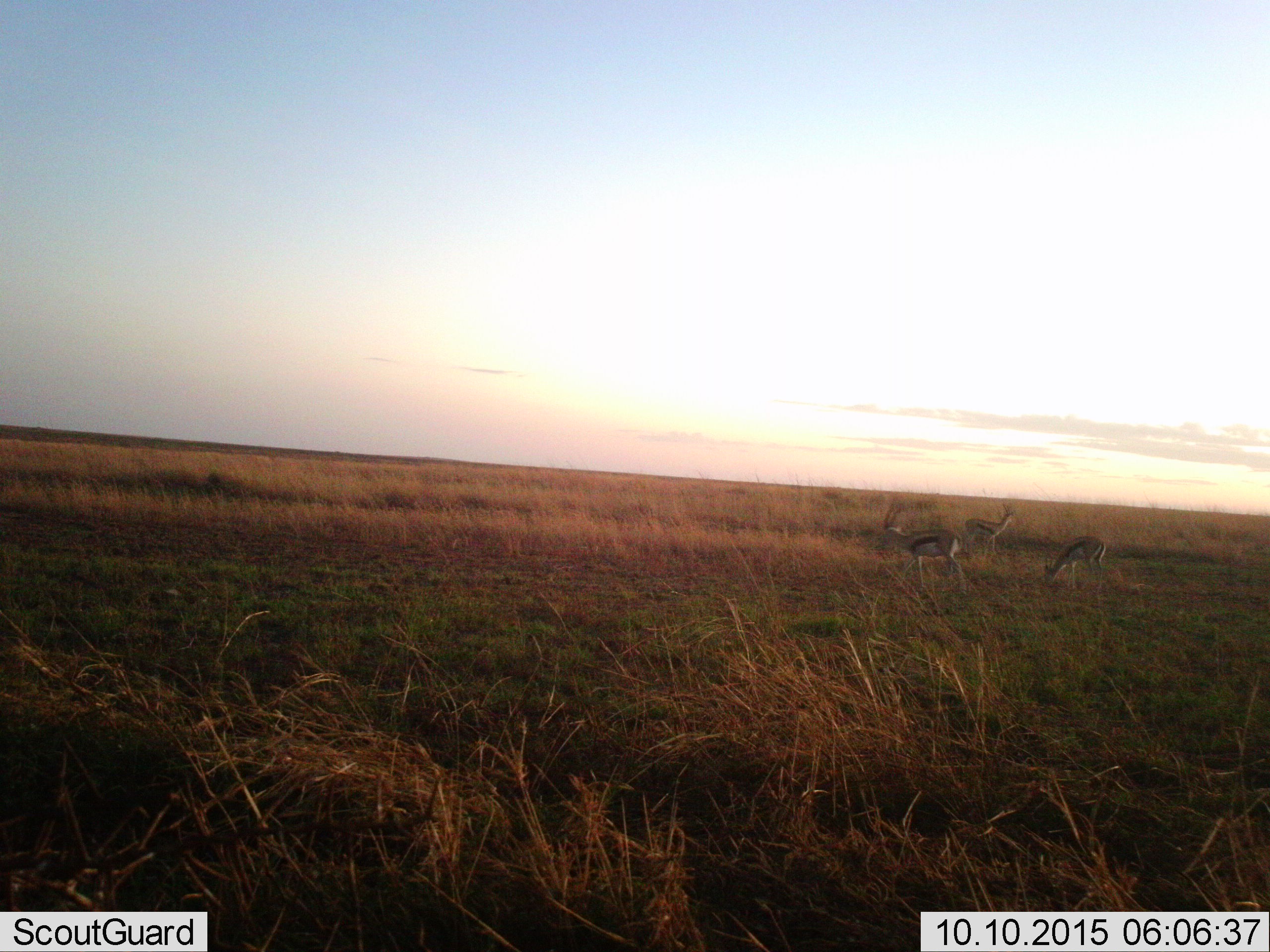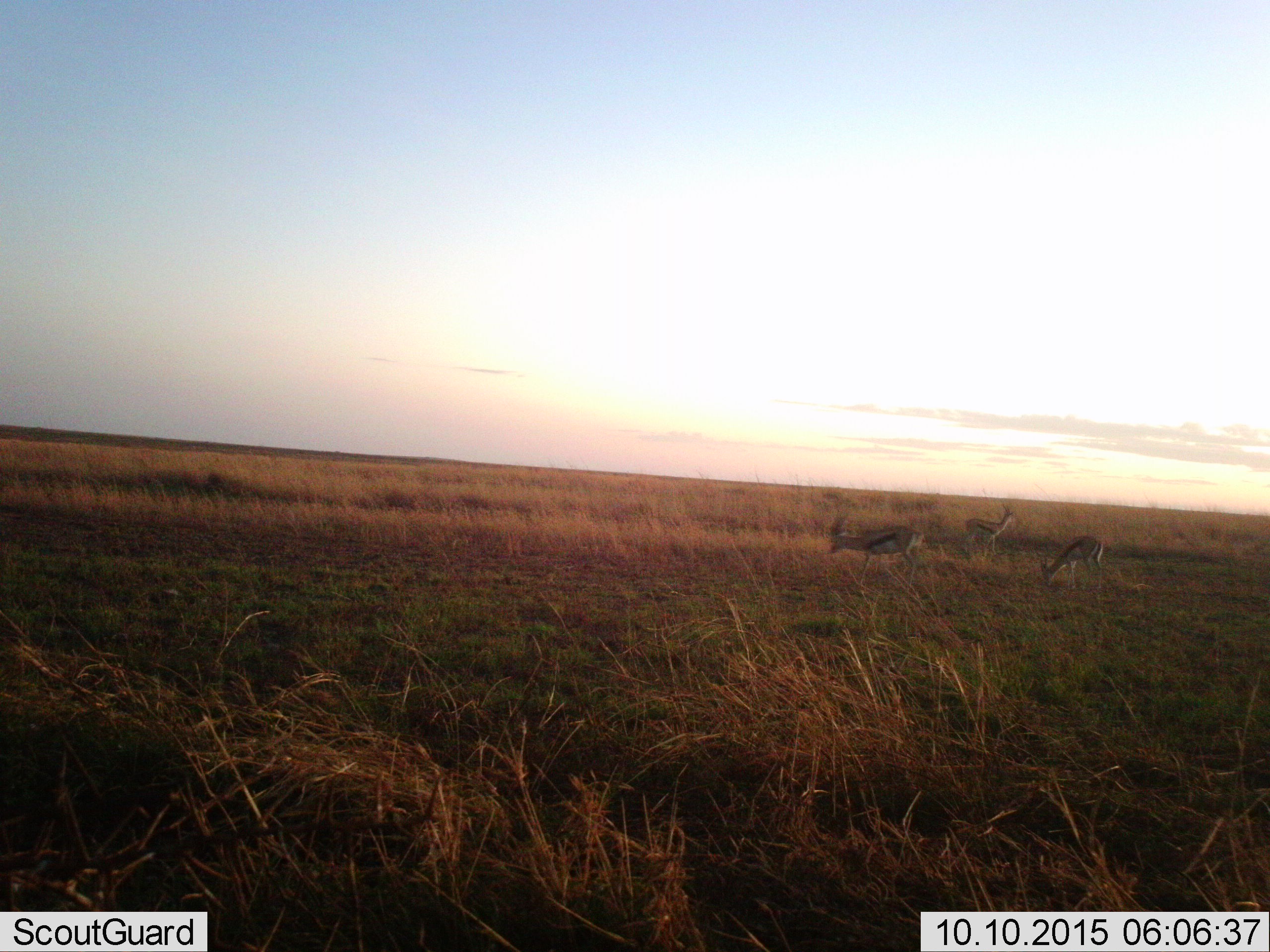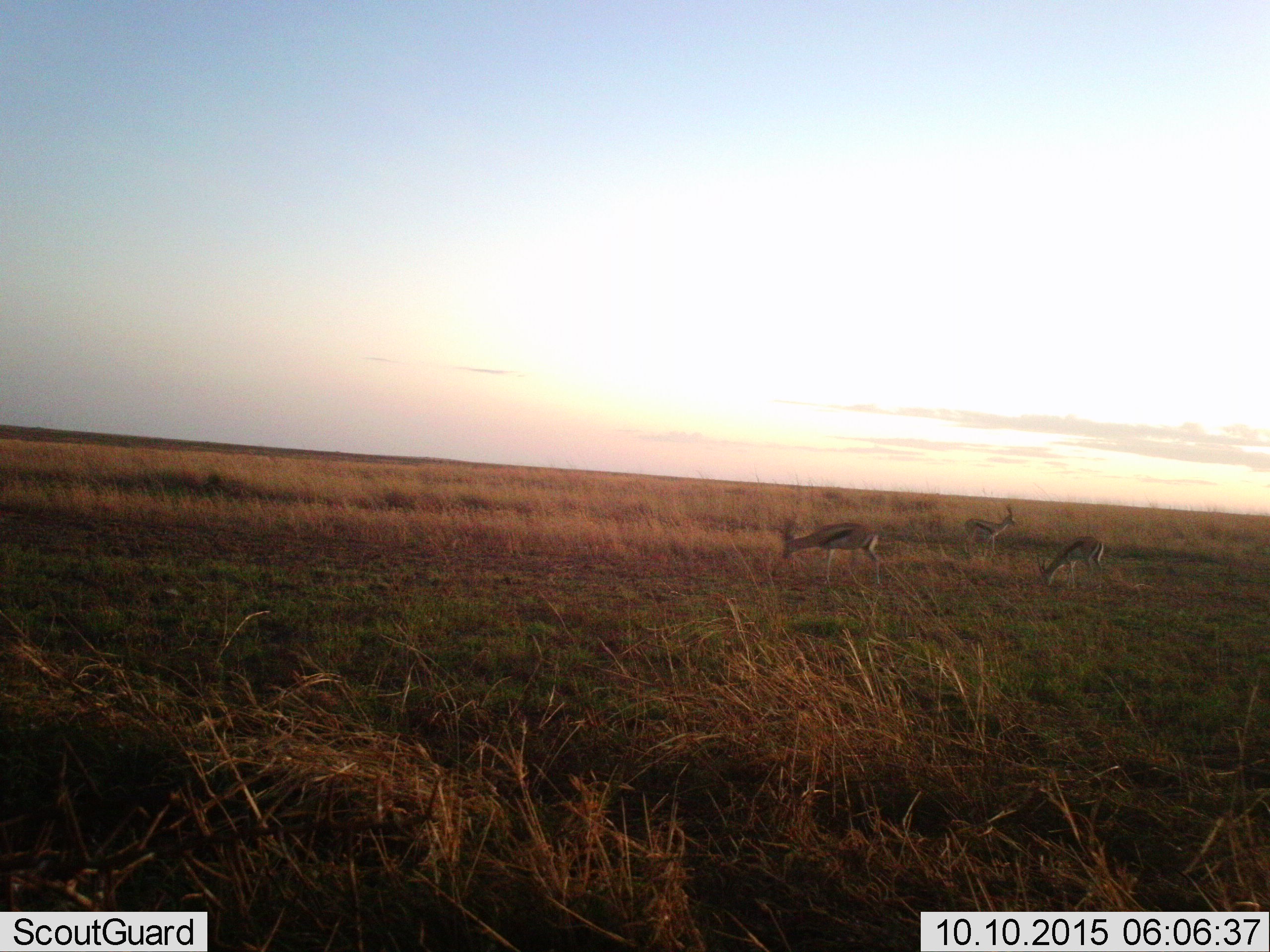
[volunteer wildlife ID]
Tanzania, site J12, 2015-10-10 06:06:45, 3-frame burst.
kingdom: Animalia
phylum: Chordata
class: Mammalia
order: Artiodactyla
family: Bovidae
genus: Eudorcas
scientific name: Eudorcas thomsonii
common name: thomson's gazelle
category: gazellethomsons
Gazellethomsons (thomson's gazelle) (Eudorcas thomsonii), count 3. Behavior (volunteer vote fractions): standing 86%, resting 0%, moving 71%, interacting 0%. Young present (vote fraction): 0%. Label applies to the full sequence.